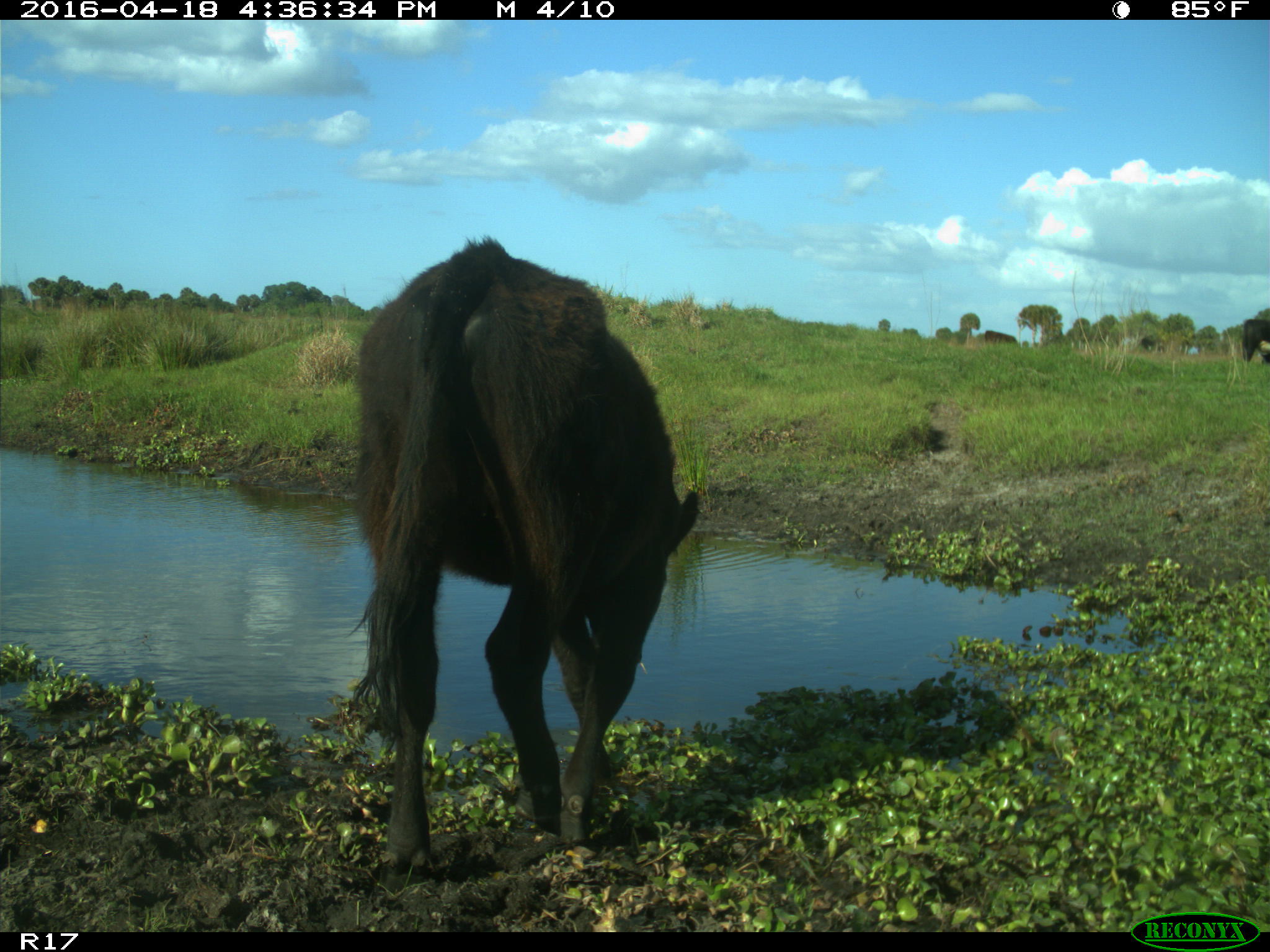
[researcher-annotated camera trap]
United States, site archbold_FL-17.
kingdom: Animalia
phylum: Chordata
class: Mammalia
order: Artiodactyla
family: Bovidae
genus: Bos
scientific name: Bos taurus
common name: domestic cow